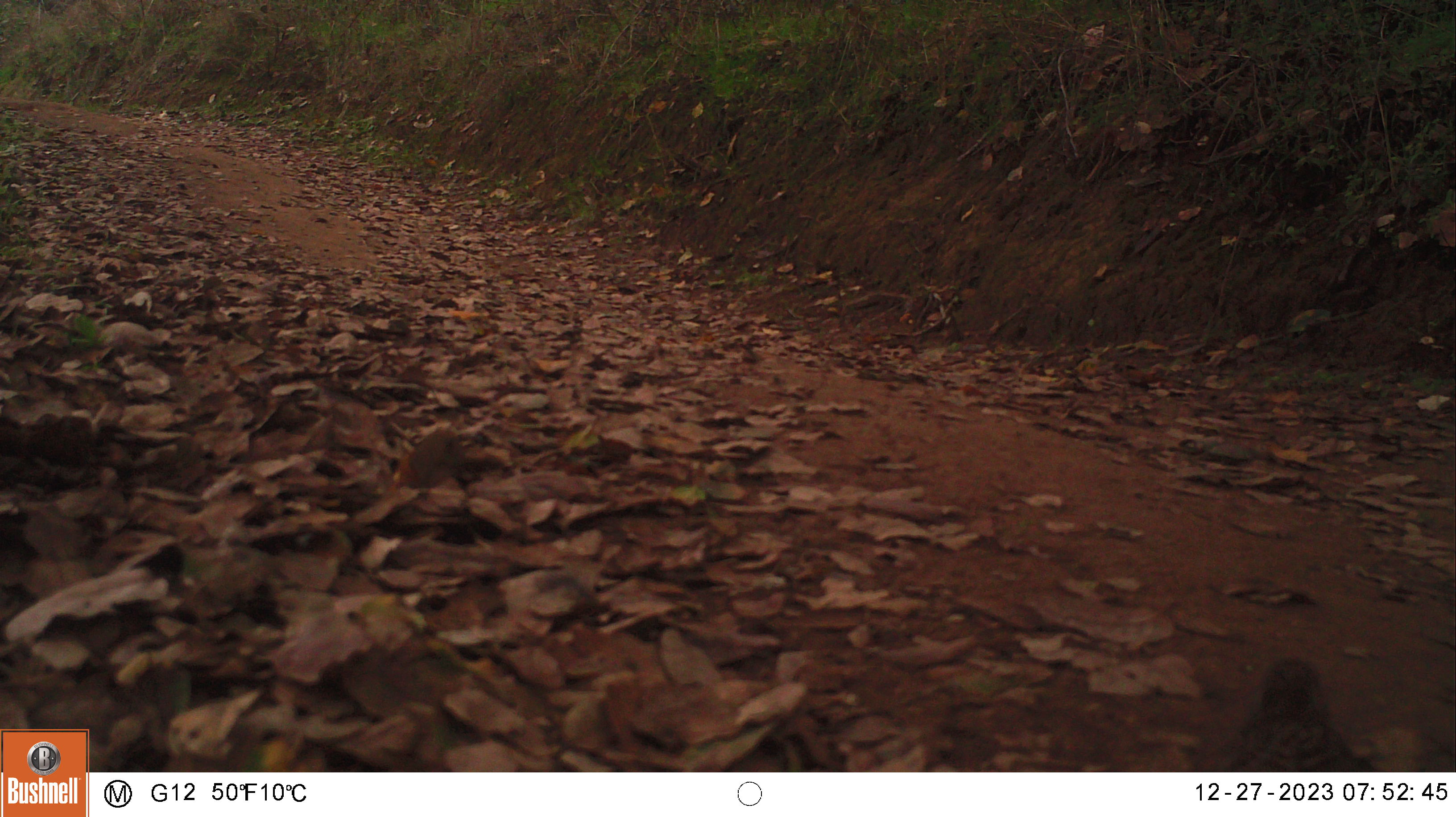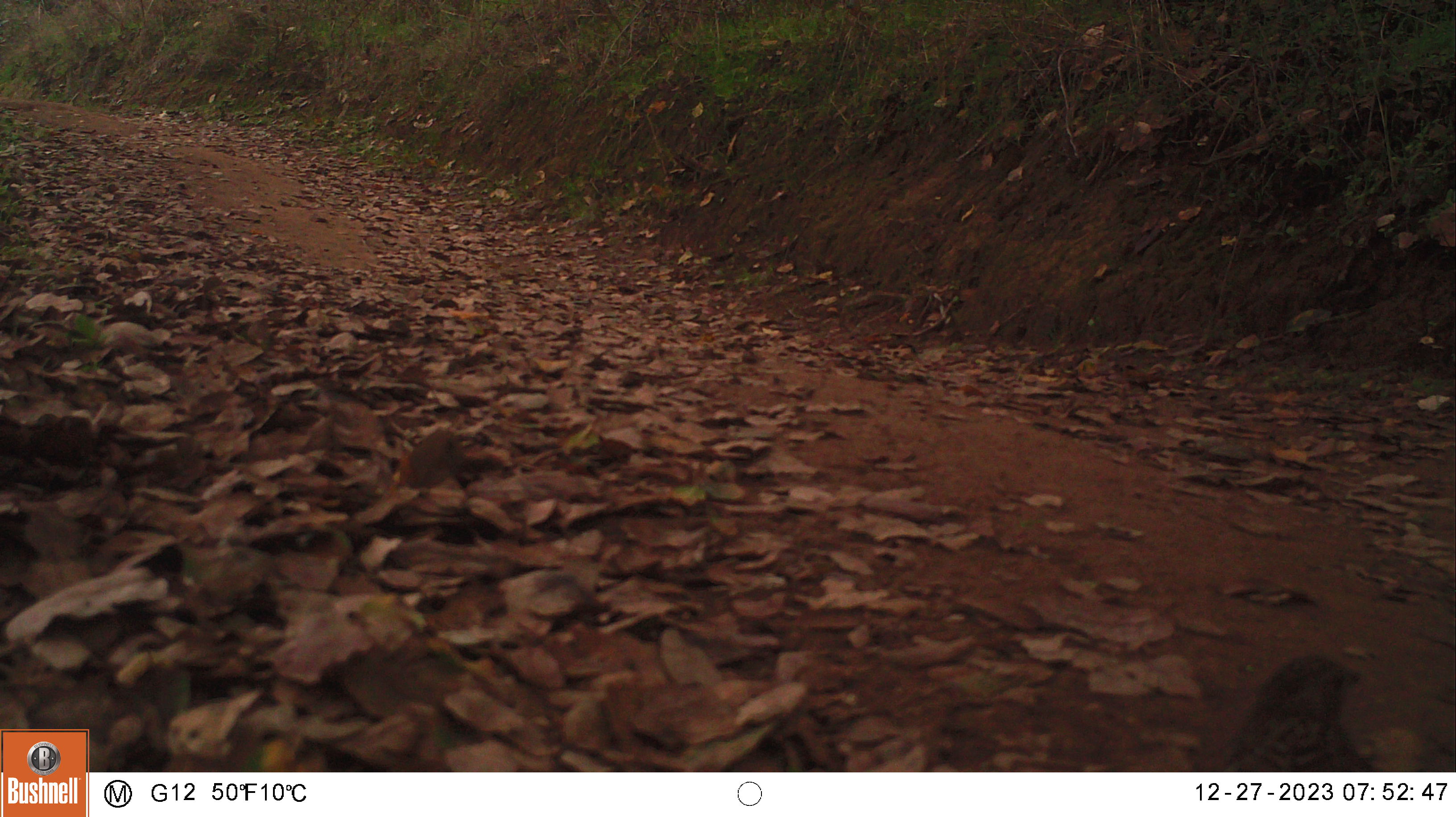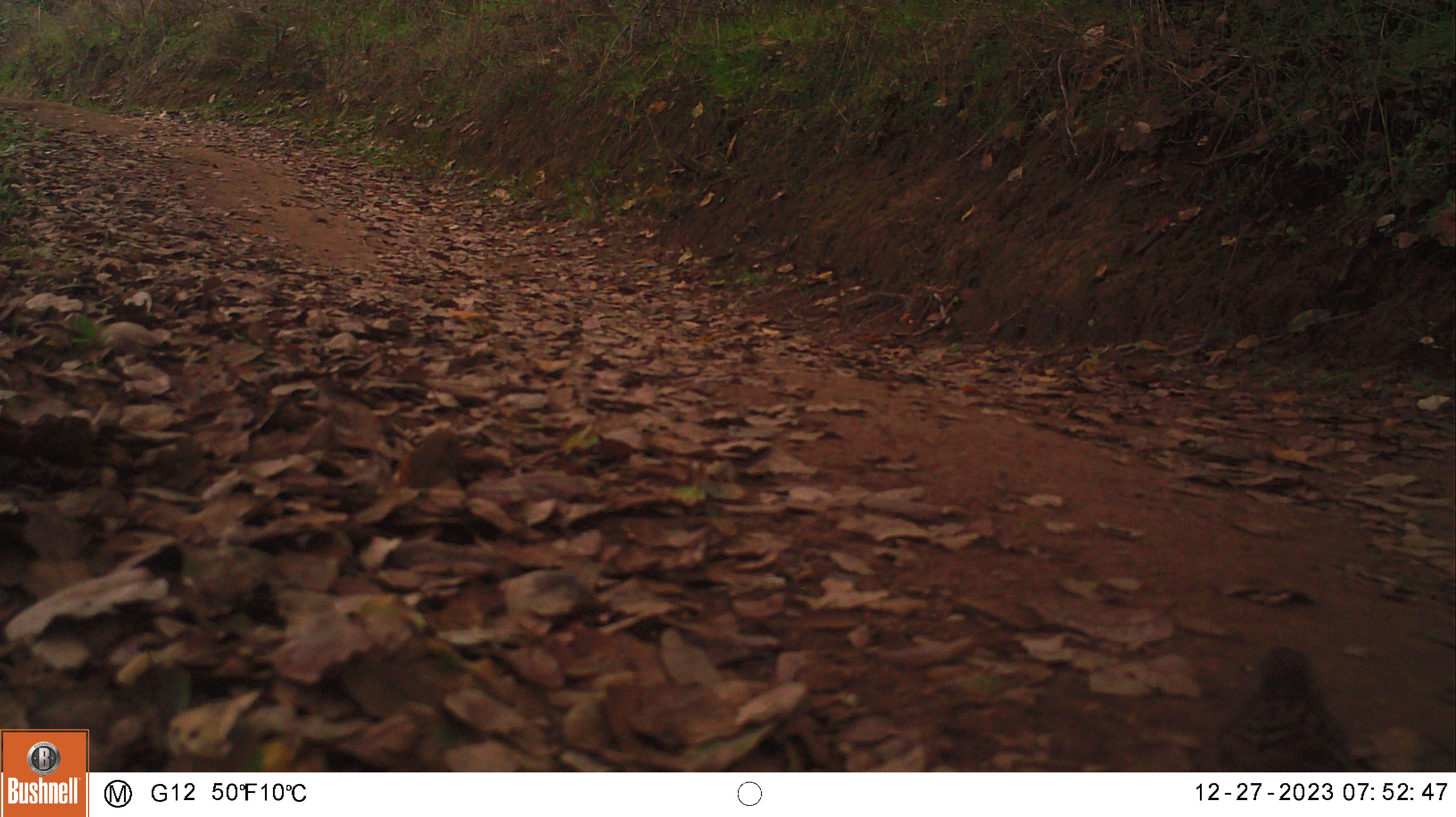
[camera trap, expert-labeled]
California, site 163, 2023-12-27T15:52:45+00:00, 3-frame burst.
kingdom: Animalia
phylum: Chordata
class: Aves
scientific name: Aves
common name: bird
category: unknown bird